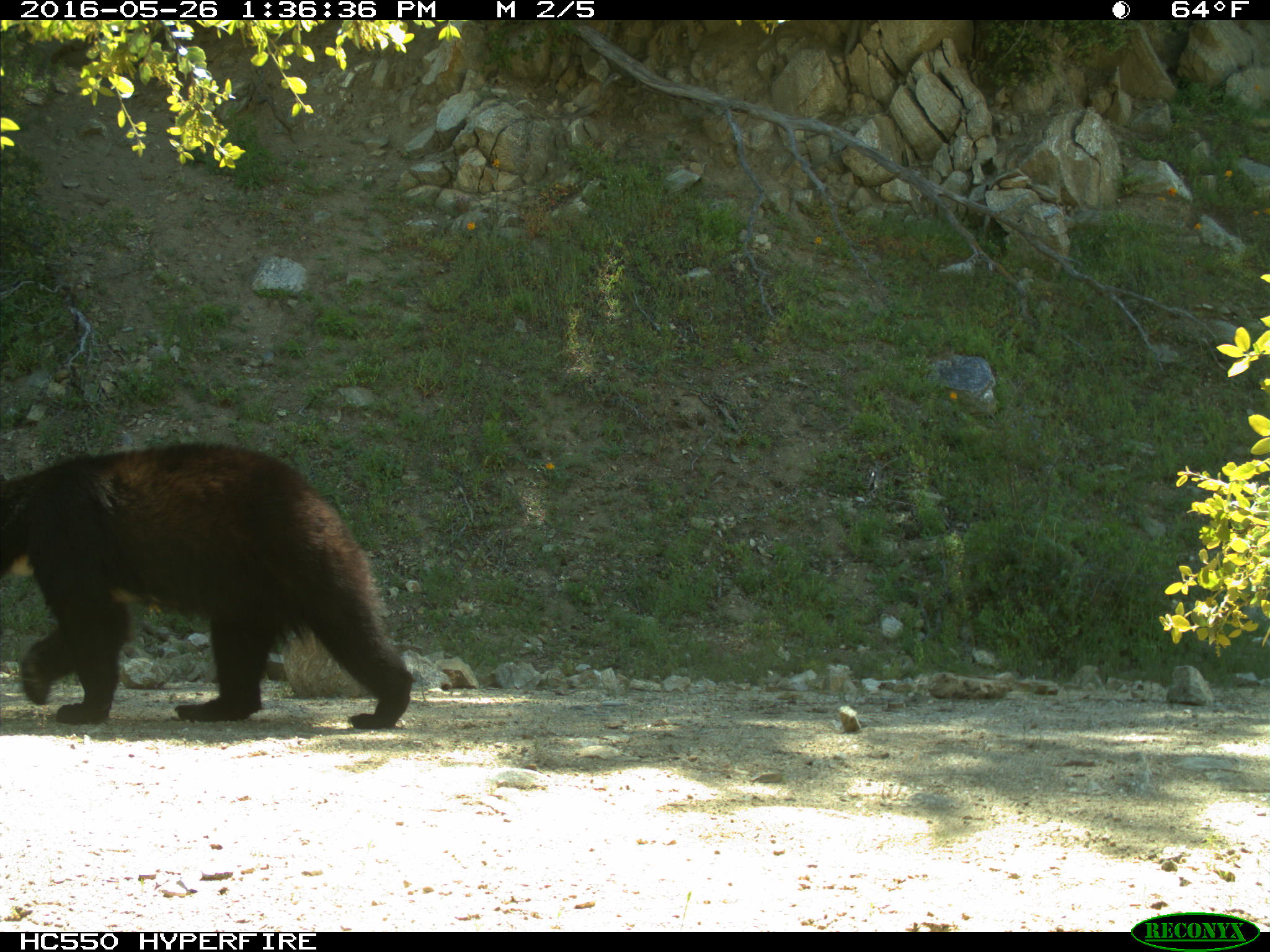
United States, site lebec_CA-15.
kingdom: Animalia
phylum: Chordata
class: Mammalia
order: Carnivora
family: Ursidae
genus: Ursus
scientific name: Ursus americanus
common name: american black bear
Ursus americanus (american black bear).